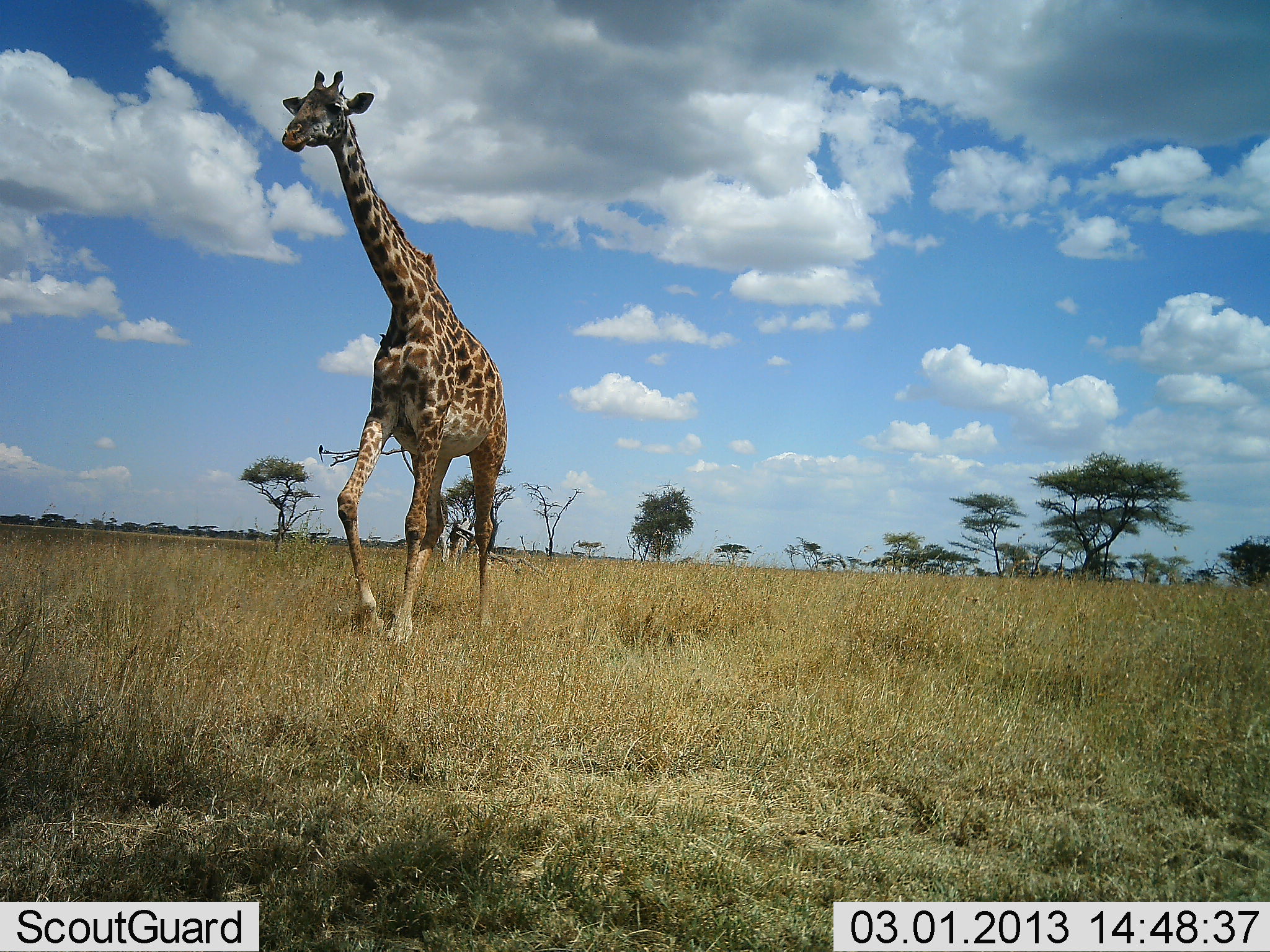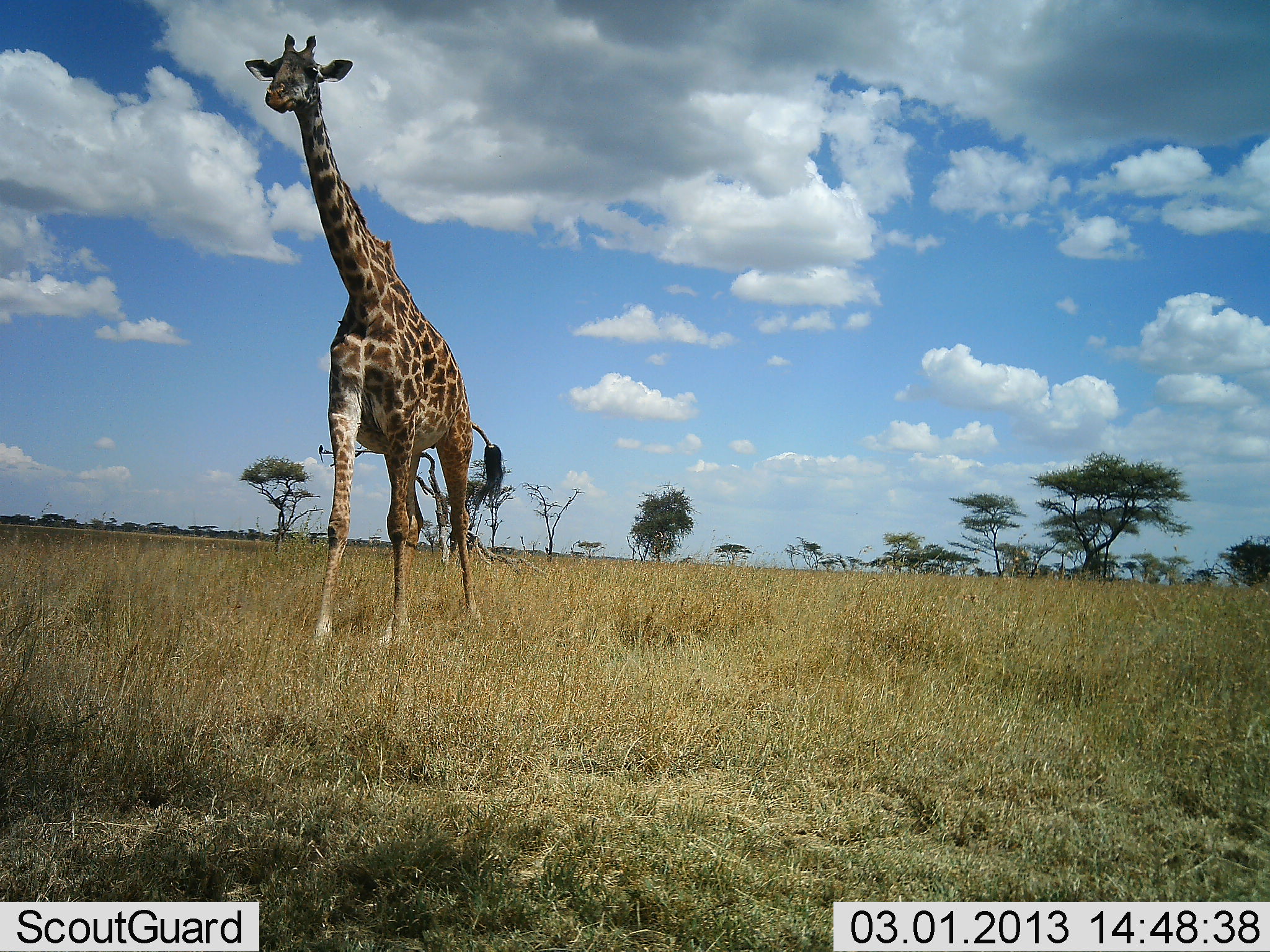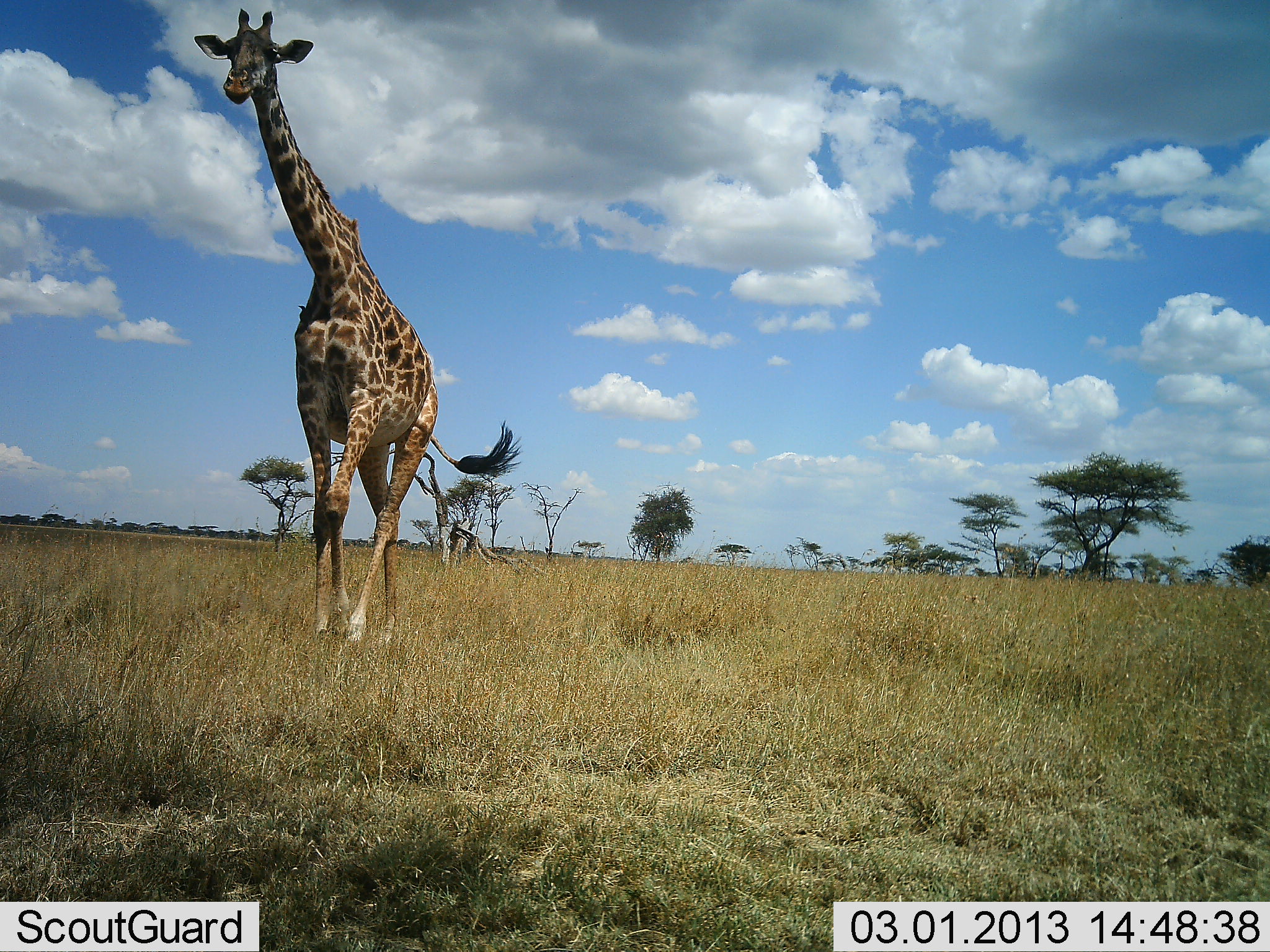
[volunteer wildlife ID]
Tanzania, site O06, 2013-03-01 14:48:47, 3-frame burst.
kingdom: Animalia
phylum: Chordata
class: Mammalia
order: Artiodactyla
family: Giraffidae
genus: Giraffa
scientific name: Giraffa camelopardalis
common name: giraffe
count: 1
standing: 8%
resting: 0%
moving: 100%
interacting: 0%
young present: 0%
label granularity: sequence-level